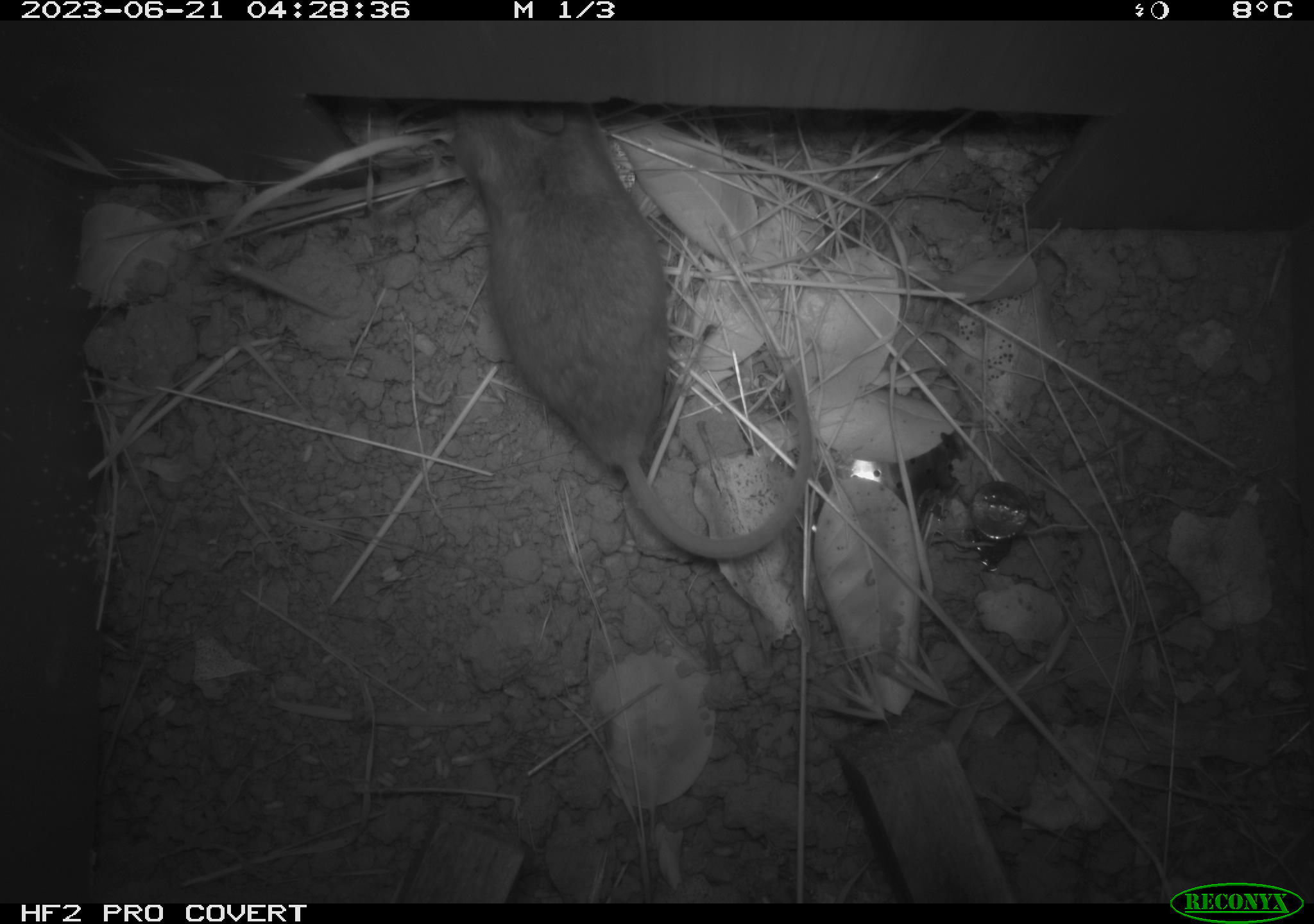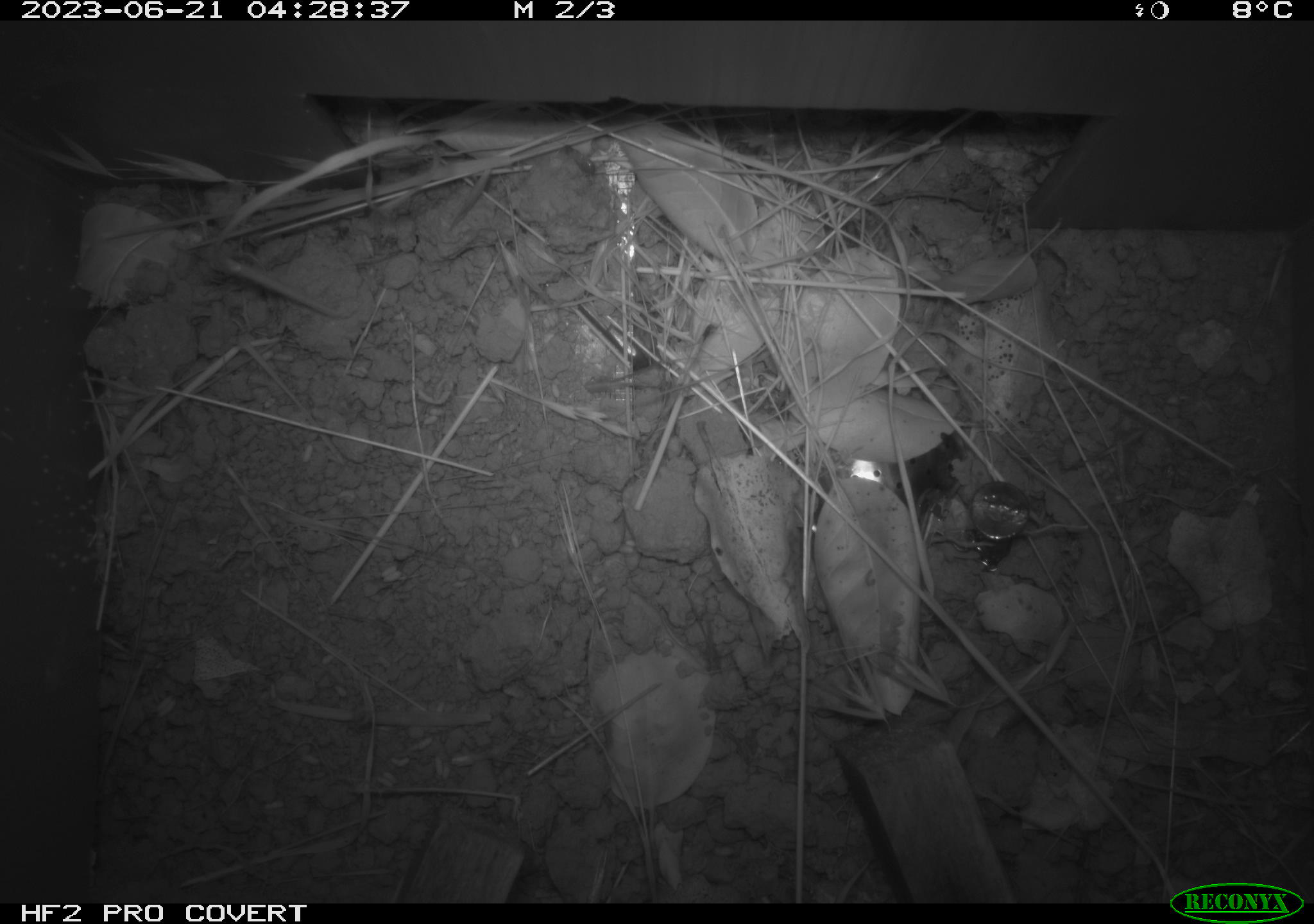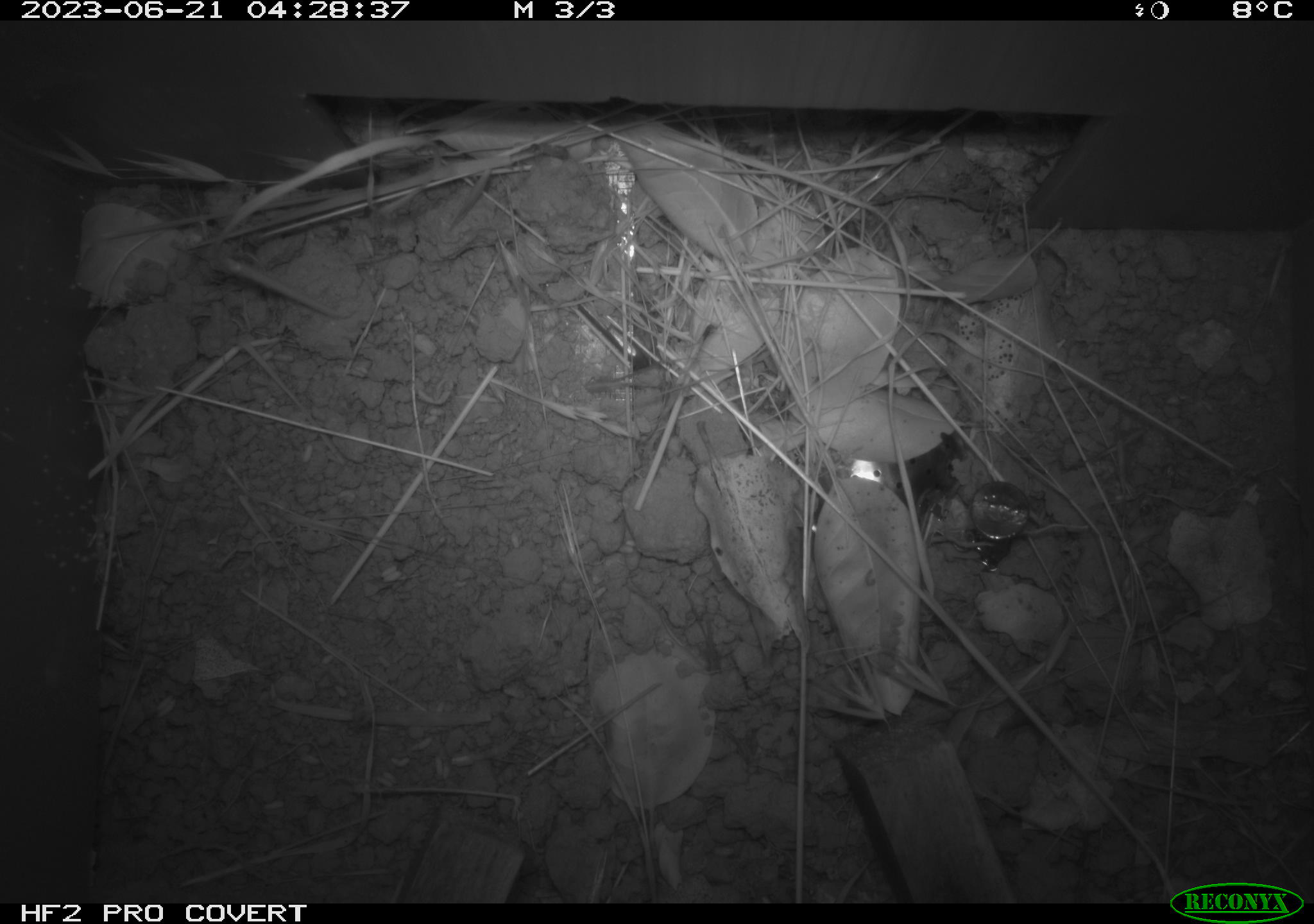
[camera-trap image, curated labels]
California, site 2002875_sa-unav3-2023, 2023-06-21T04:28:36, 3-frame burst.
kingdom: Animalia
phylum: Chordata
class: Mammalia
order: Rodentia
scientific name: Rodentia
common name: mouse species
Mouse species (Rodentia).